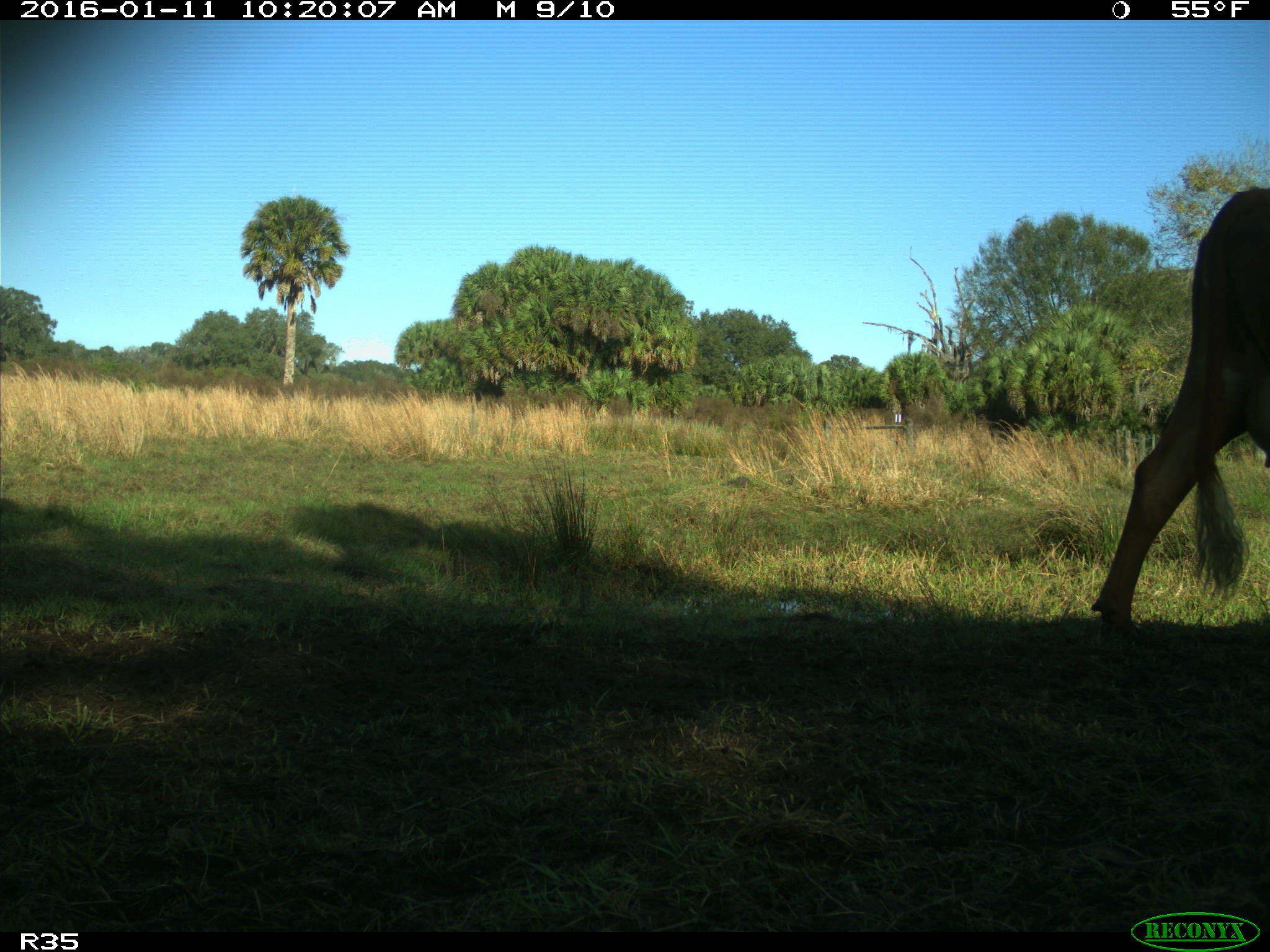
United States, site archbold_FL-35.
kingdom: Animalia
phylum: Chordata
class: Mammalia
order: Artiodactyla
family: Bovidae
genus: Bos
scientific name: Bos taurus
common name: domestic cow